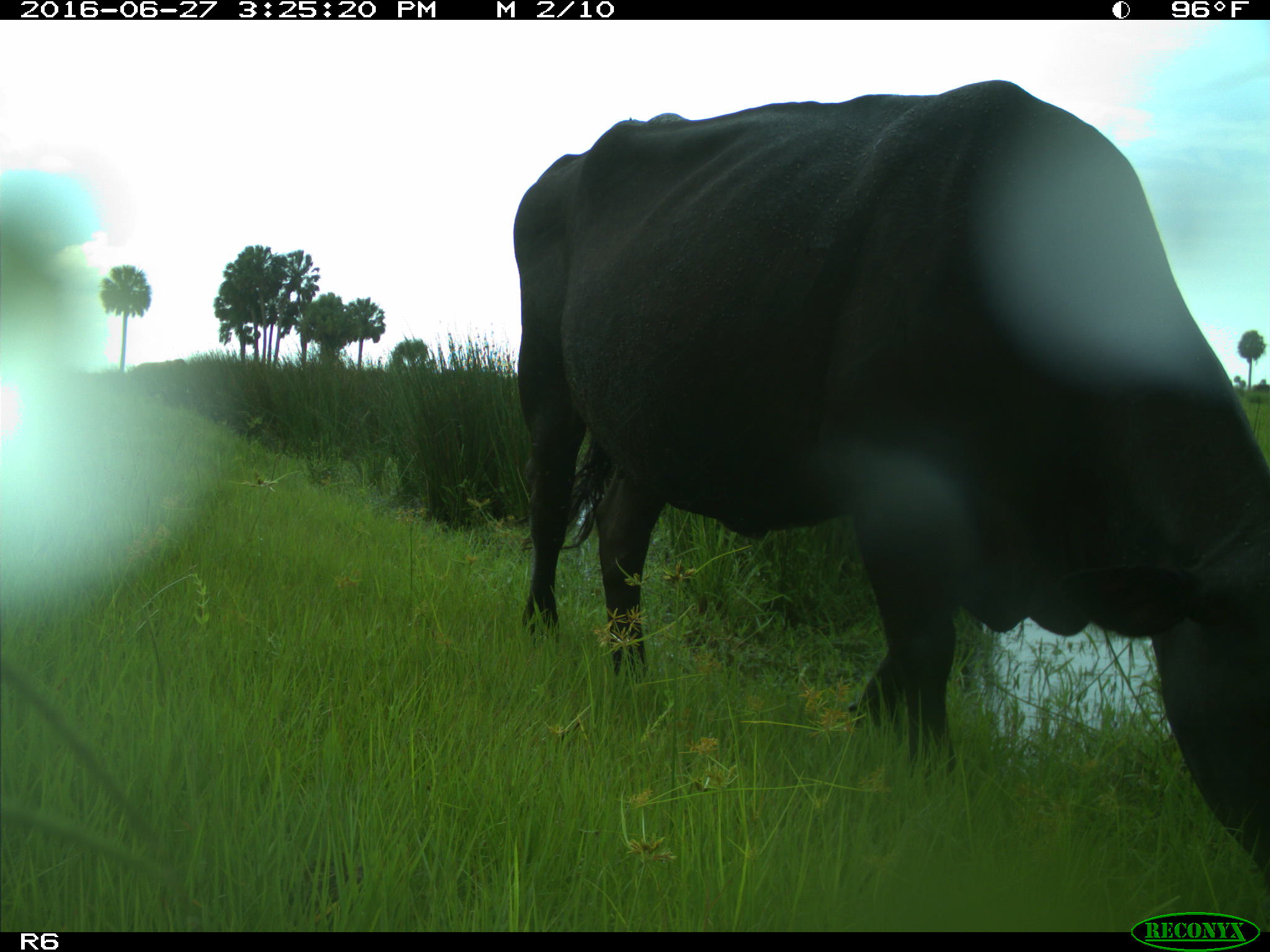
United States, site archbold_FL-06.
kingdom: Animalia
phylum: Chordata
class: Mammalia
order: Artiodactyla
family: Bovidae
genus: Bos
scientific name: Bos taurus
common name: domestic cow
Bos taurus (domestic cow).